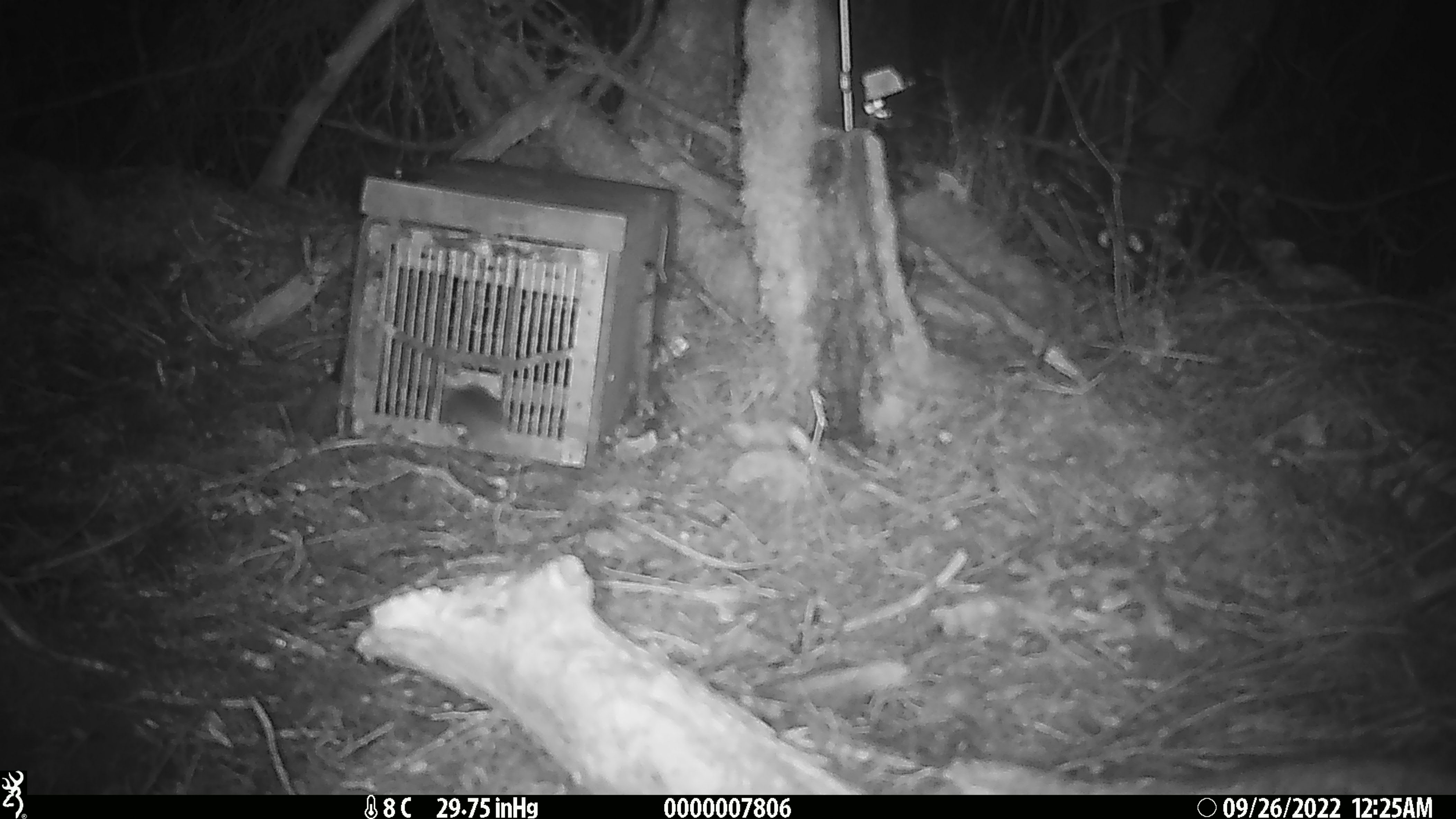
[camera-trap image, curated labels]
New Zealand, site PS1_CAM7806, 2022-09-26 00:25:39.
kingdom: Animalia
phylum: Chordata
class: Mammalia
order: Rodentia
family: Muridae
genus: Mus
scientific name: Mus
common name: mouse